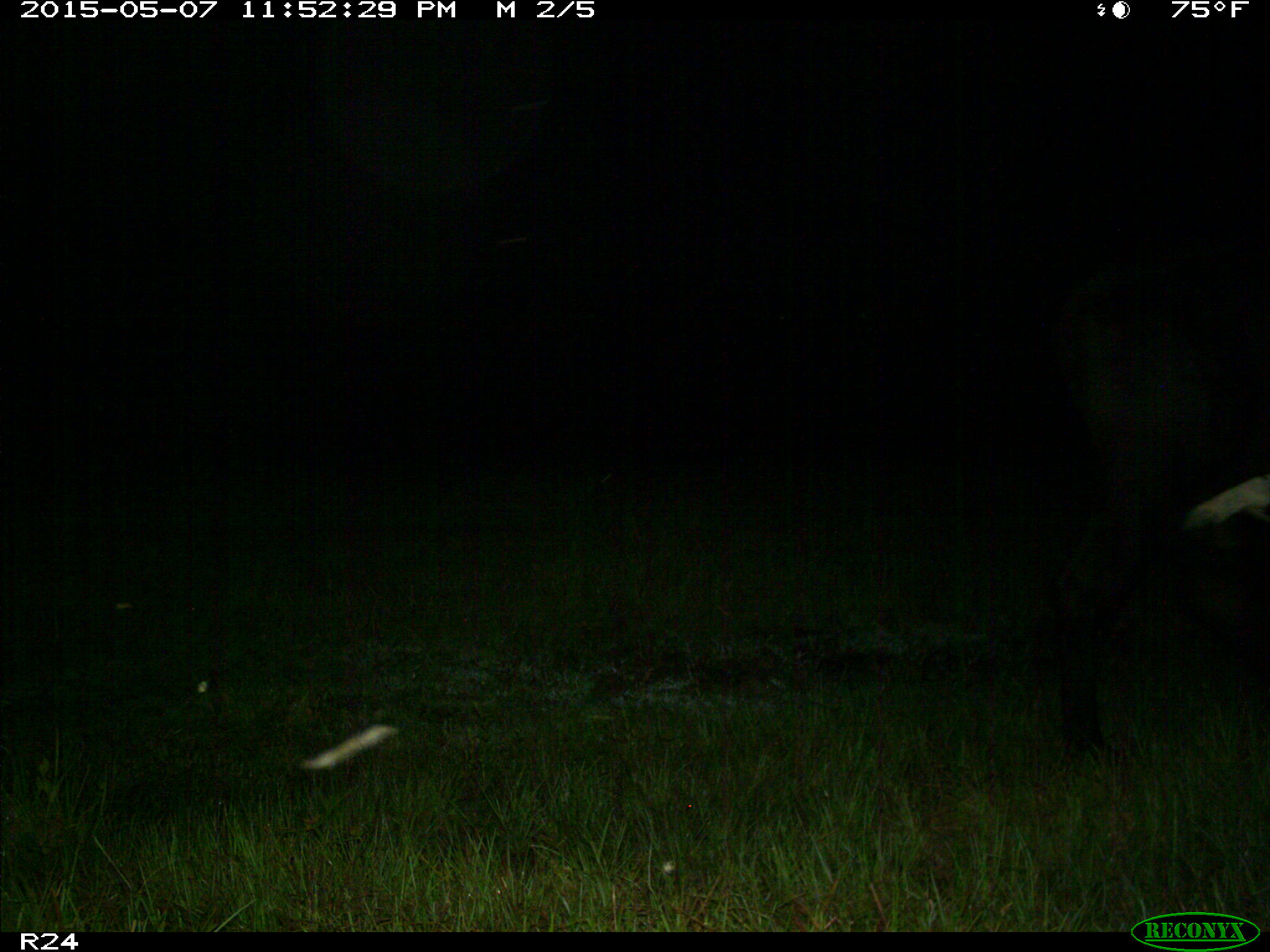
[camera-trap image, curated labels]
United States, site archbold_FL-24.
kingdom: Animalia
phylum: Chordata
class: Mammalia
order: Artiodactyla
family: Bovidae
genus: Bos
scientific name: Bos taurus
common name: domestic cow